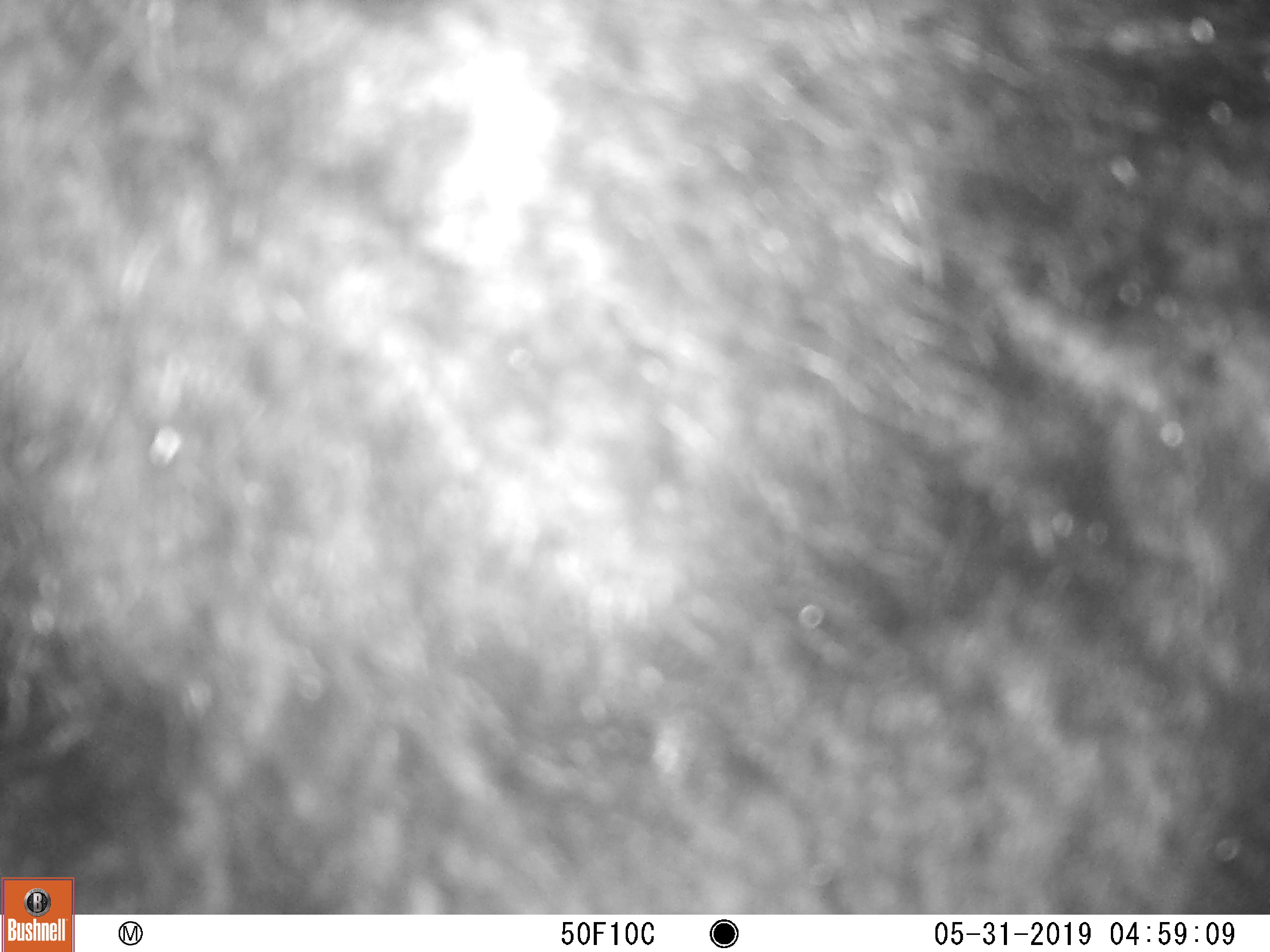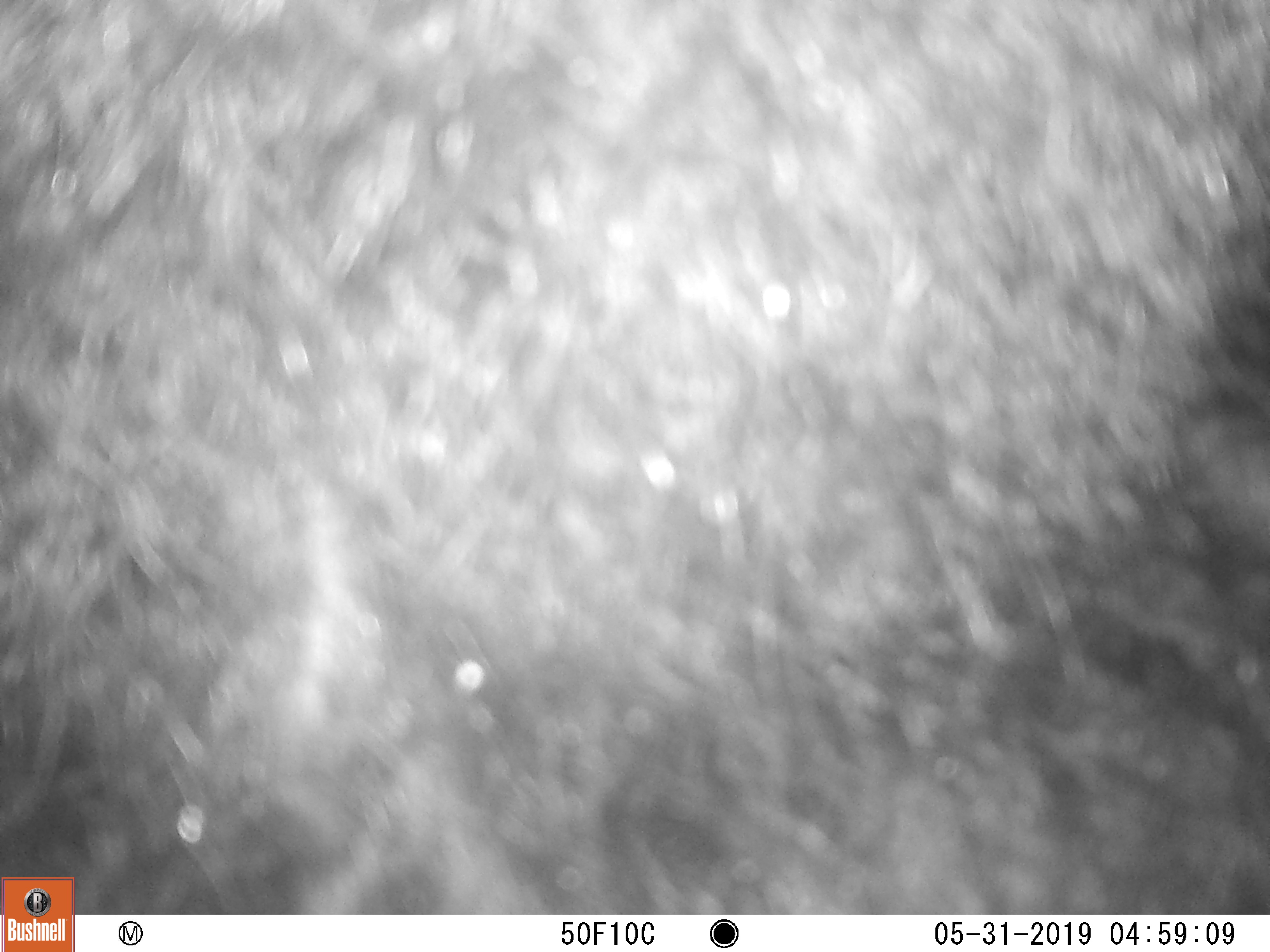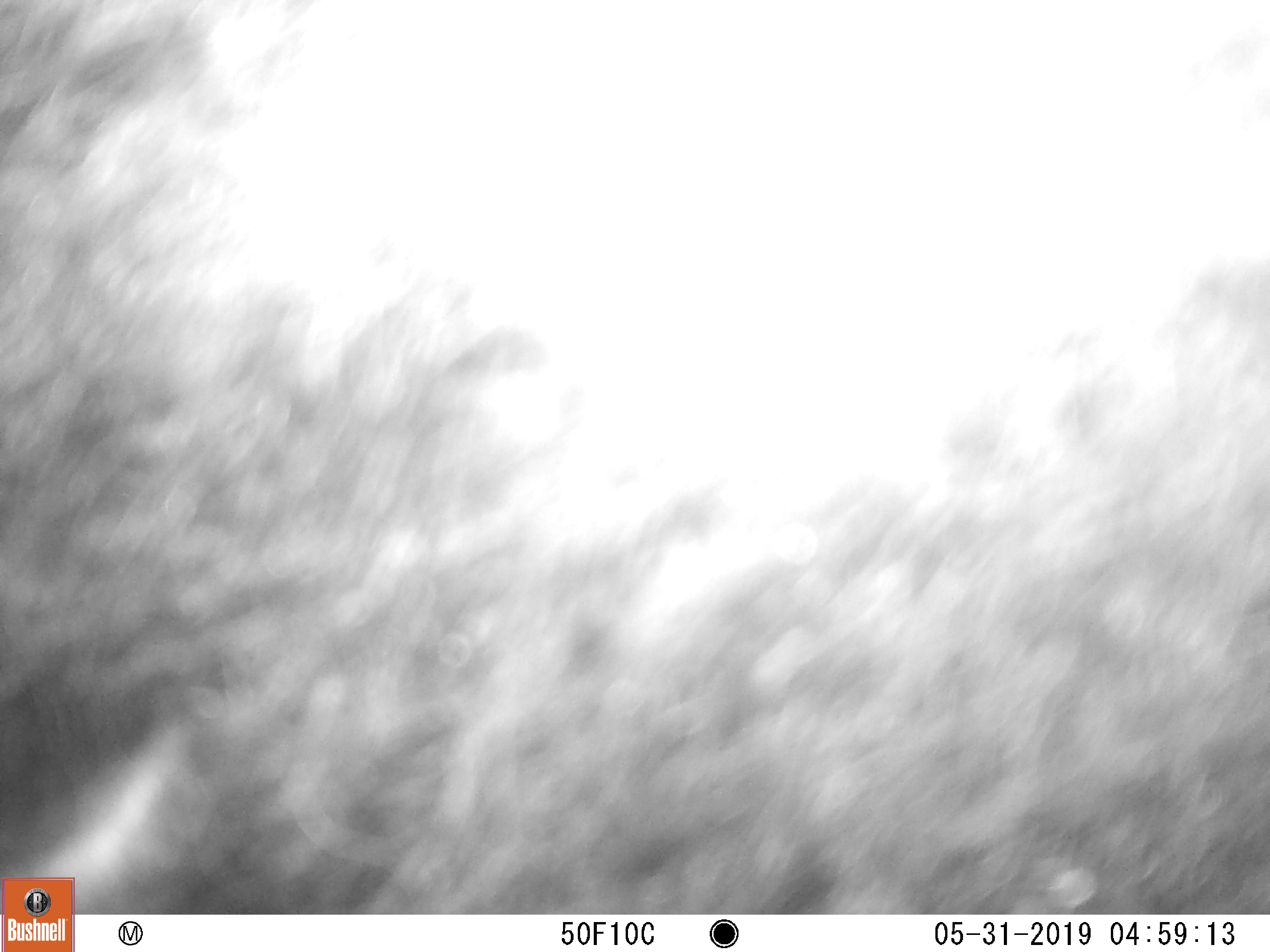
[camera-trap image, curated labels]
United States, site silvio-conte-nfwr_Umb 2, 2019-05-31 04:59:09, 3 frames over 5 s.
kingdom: Animalia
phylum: Chordata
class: Mammalia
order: Carnivora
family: Ursidae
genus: Ursus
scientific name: Ursus americanus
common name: black bear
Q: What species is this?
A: Black bear (Ursus americanus).